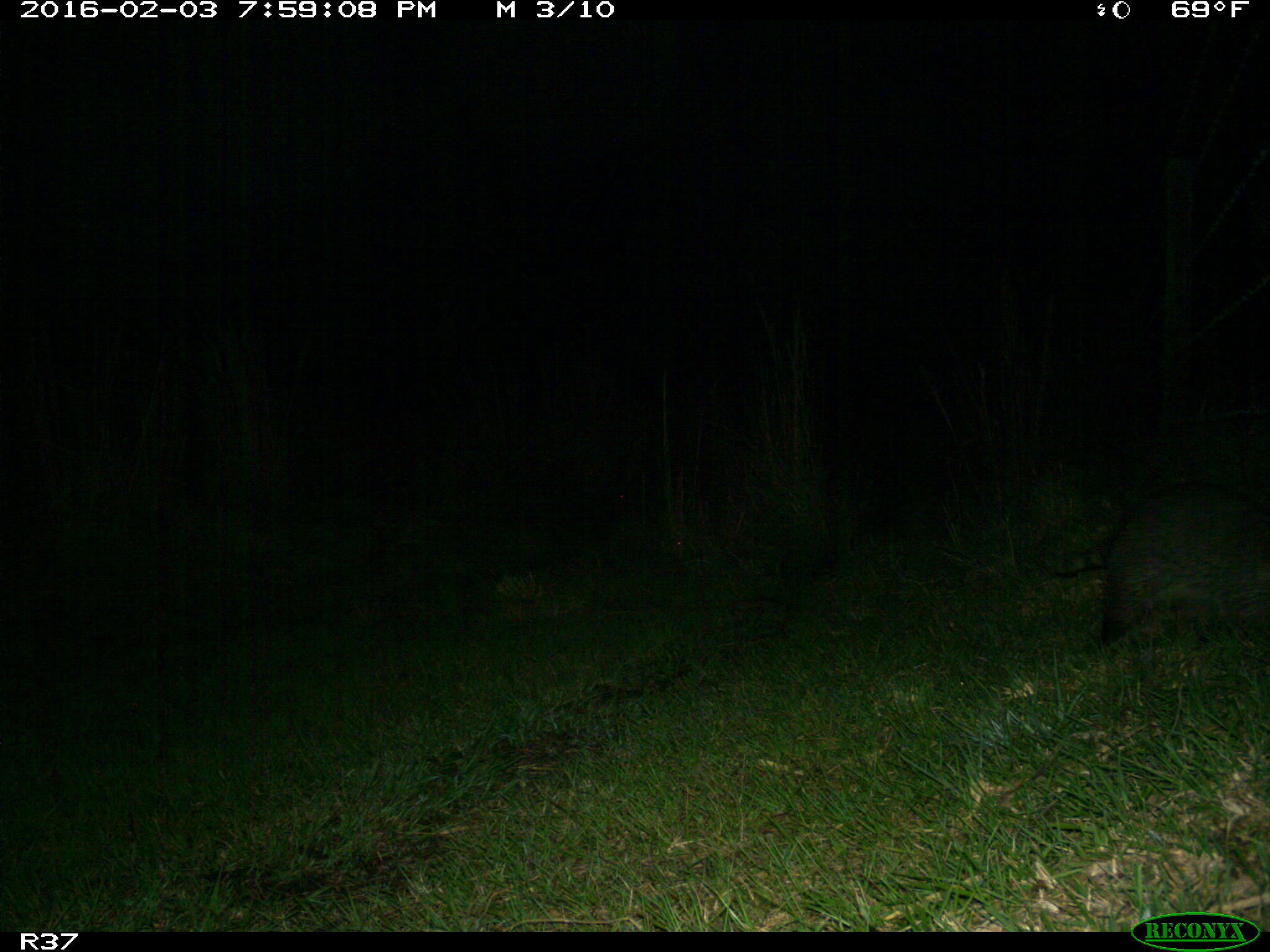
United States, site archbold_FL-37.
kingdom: Animalia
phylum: Chordata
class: Mammalia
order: Carnivora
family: Procyonidae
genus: Procyon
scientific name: Procyon lotor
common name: common raccoon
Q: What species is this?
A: Procyon lotor (common raccoon).